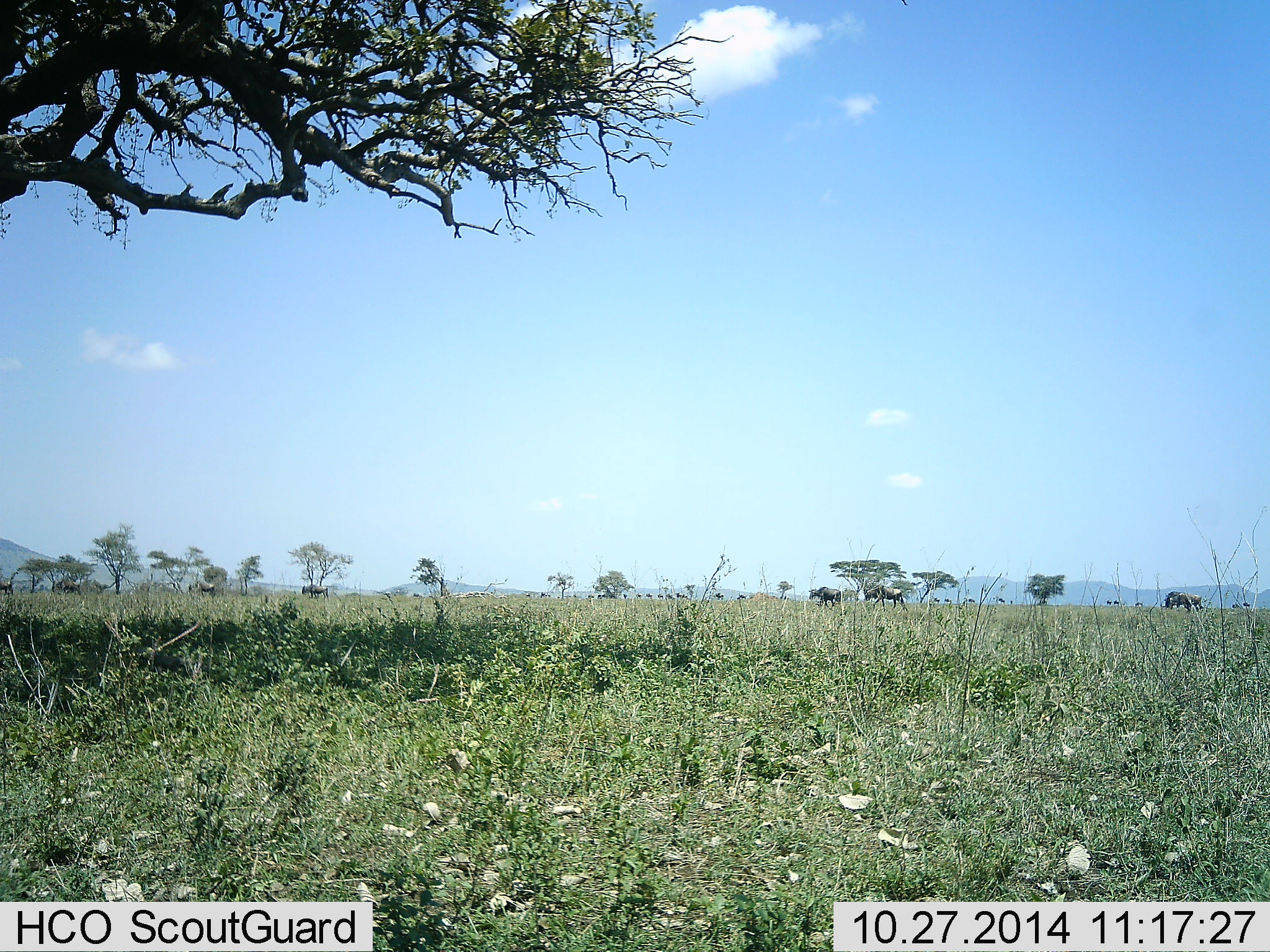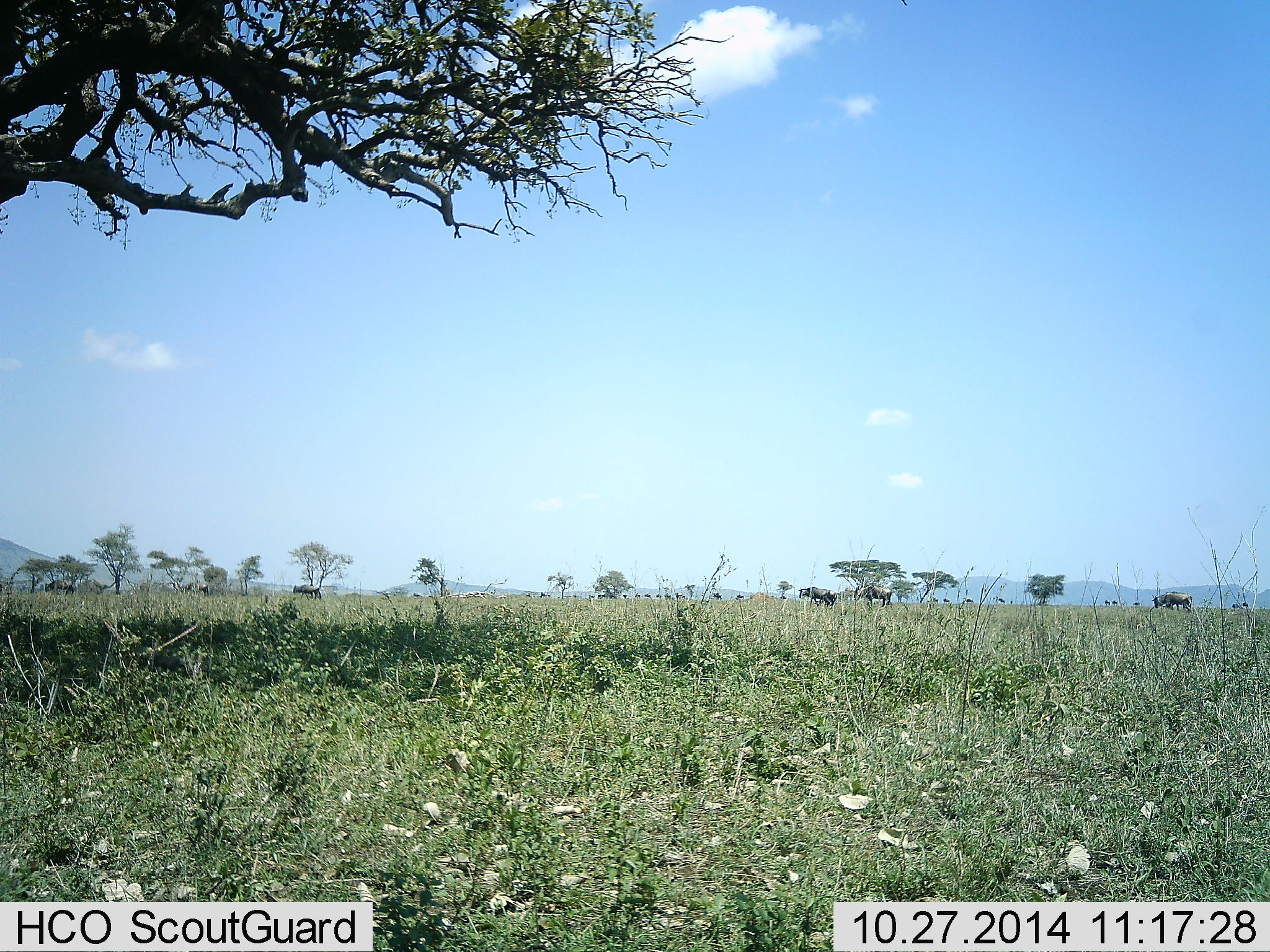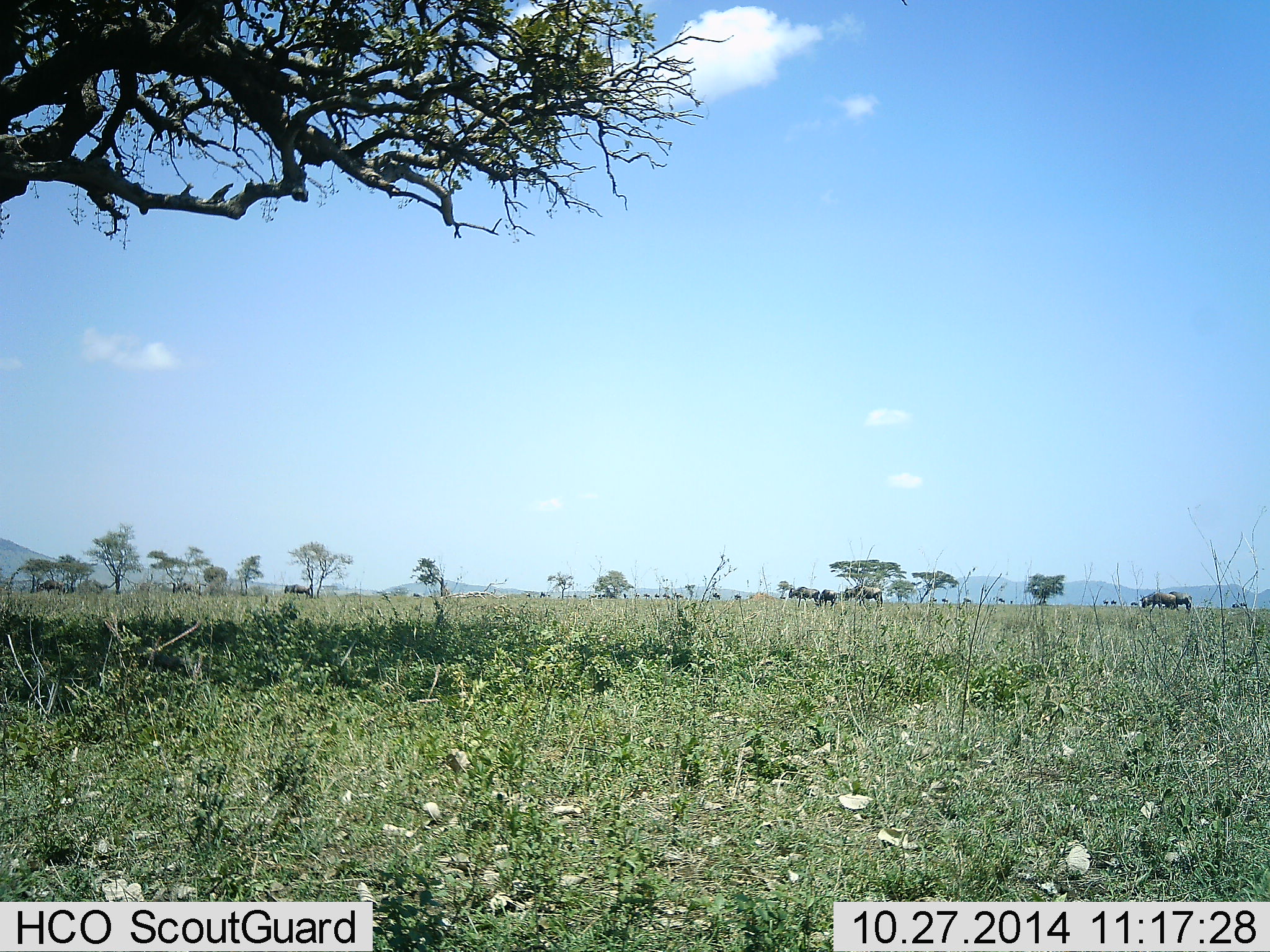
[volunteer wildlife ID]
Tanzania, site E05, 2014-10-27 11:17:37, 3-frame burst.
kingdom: Animalia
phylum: Chordata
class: Mammalia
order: Artiodactyla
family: Bovidae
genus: Connochaetes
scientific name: Connochaetes taurinus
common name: blue wildebeest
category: wildebeest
Wildebeest (blue wildebeest) (Connochaetes taurinus), count 11-50. Behavior (volunteer vote fractions): standing 30%, resting 0%, moving 100%, interacting 10%. Young present (vote fraction): 0%. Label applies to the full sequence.